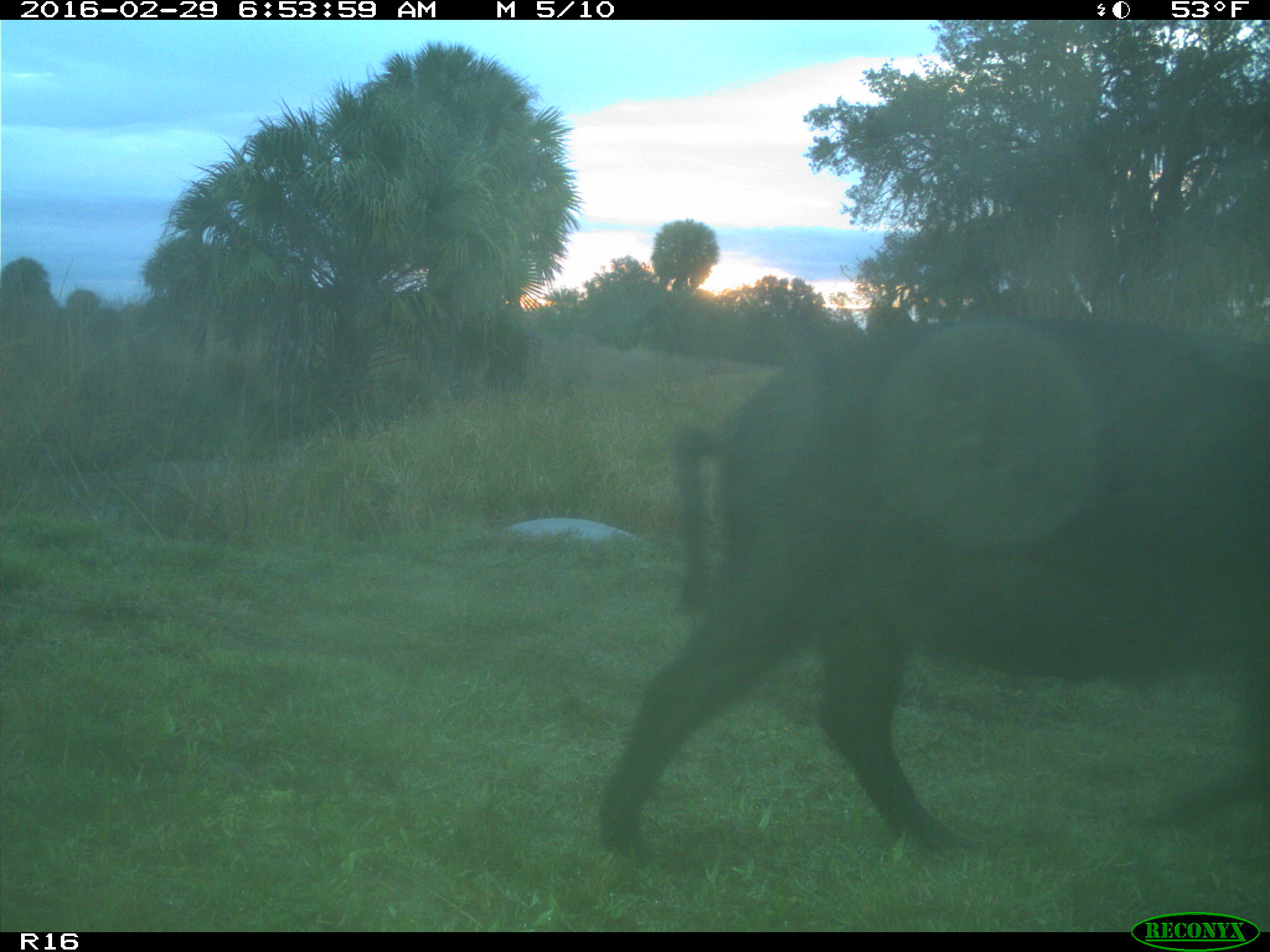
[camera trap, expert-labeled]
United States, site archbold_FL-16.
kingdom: Animalia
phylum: Chordata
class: Mammalia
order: Artiodactyla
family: Suidae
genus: Sus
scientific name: Sus scrofa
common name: wild boar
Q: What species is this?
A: Sus scrofa (wild boar).